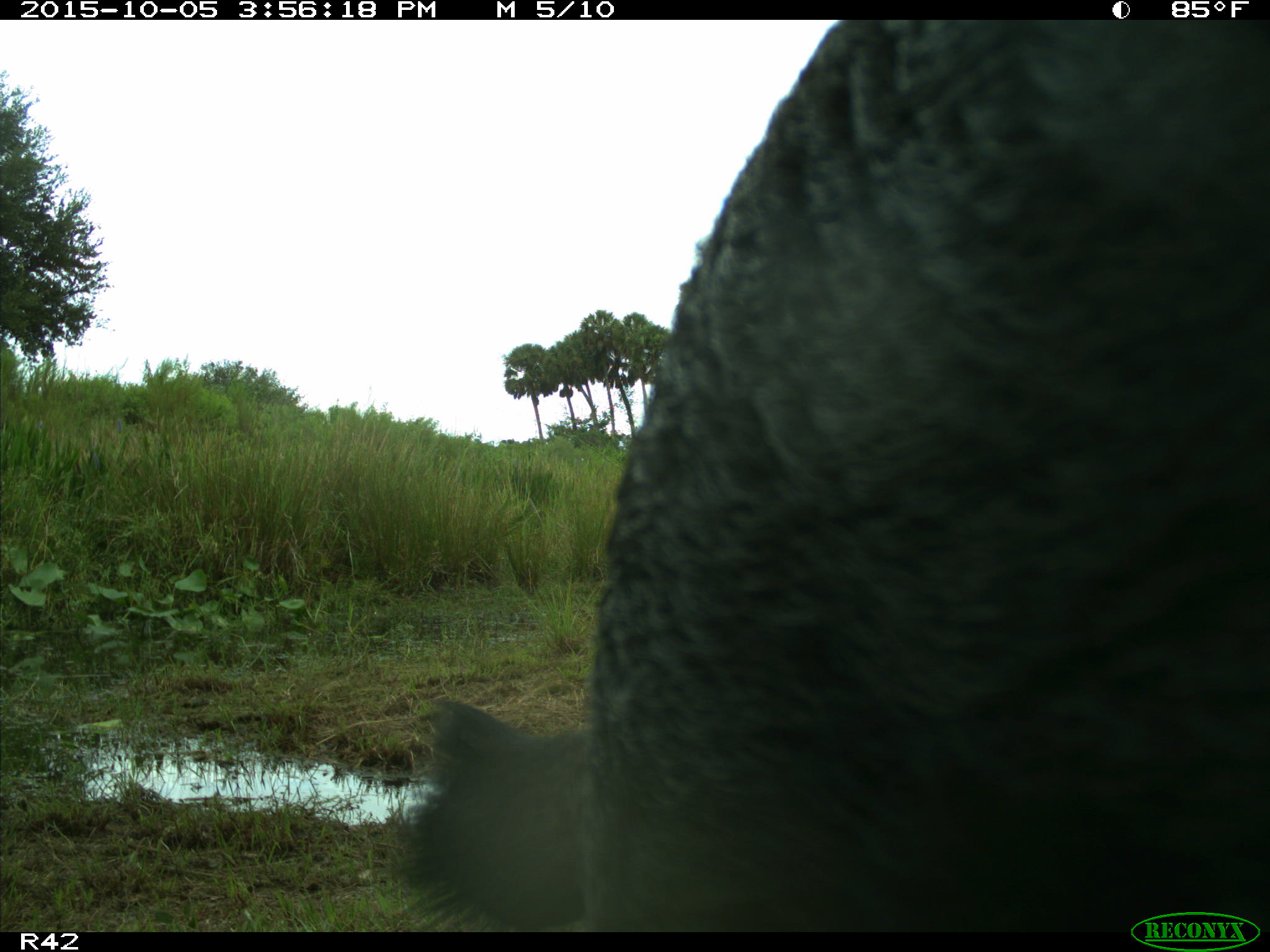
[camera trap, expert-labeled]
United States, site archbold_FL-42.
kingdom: Animalia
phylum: Chordata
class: Mammalia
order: Artiodactyla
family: Suidae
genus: Sus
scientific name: Sus scrofa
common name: wild boar